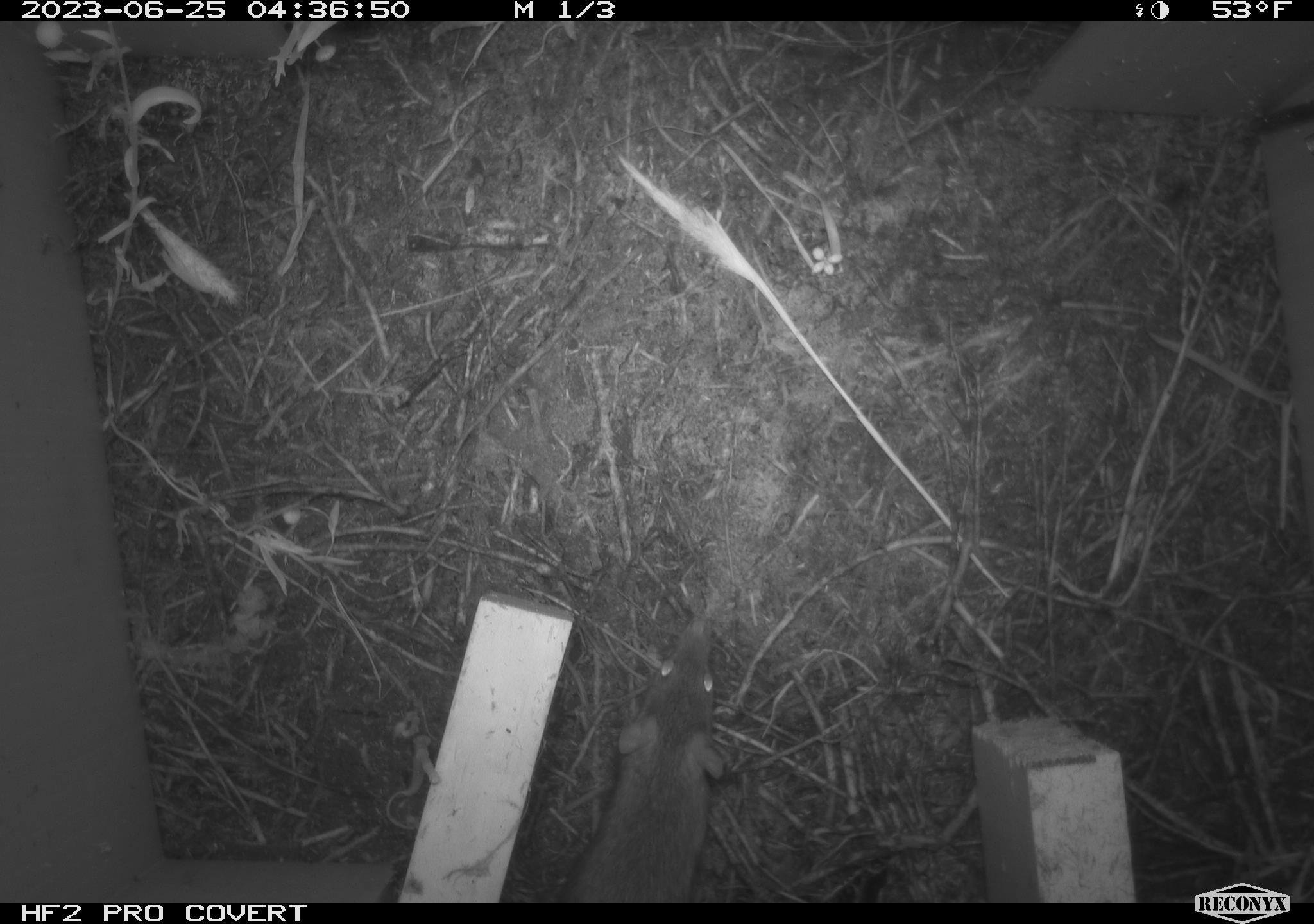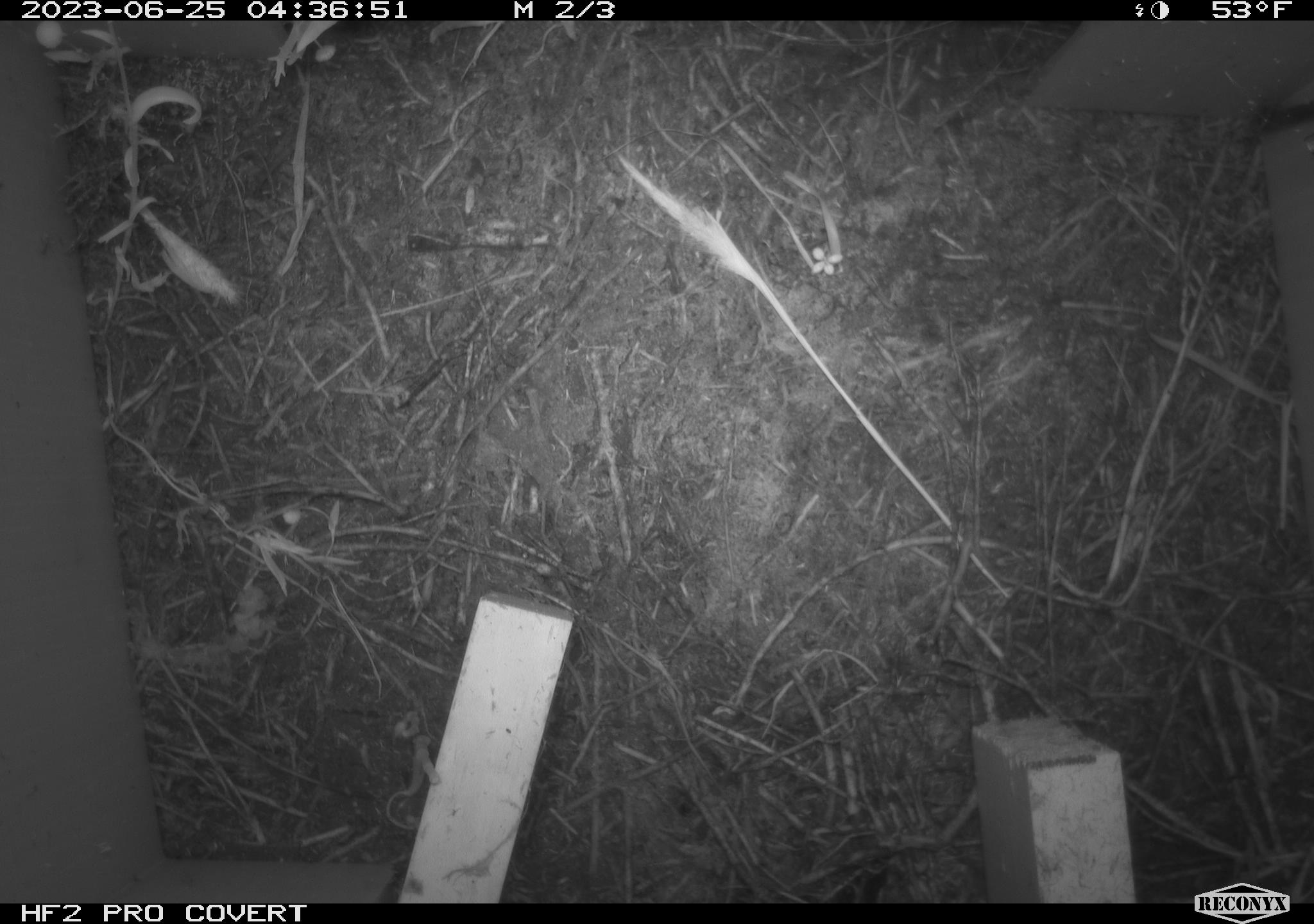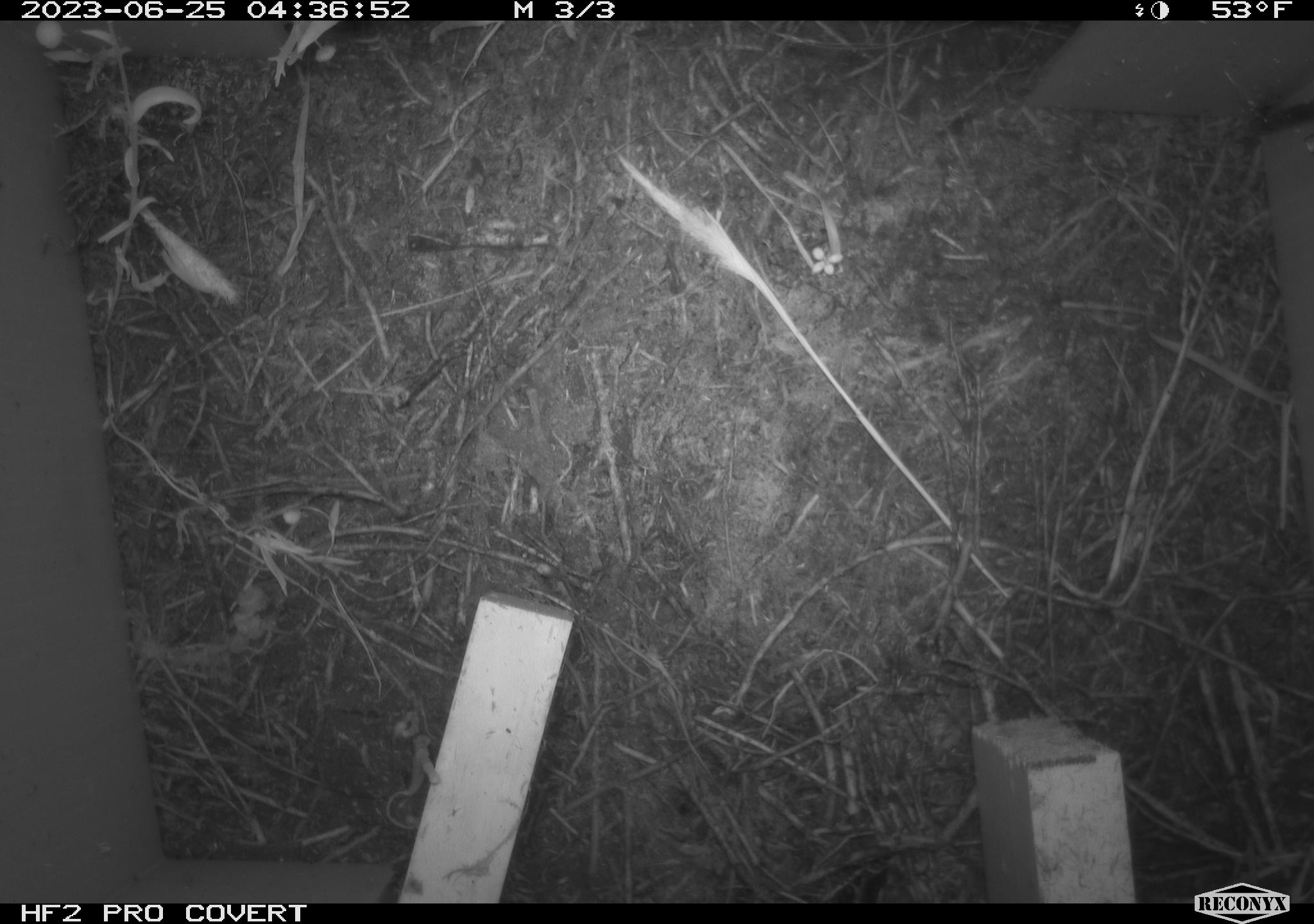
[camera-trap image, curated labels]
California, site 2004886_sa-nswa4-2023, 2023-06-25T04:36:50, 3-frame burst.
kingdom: Animalia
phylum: Chordata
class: Mammalia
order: Rodentia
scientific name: Rodentia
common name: mouse species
Mouse species (Rodentia).